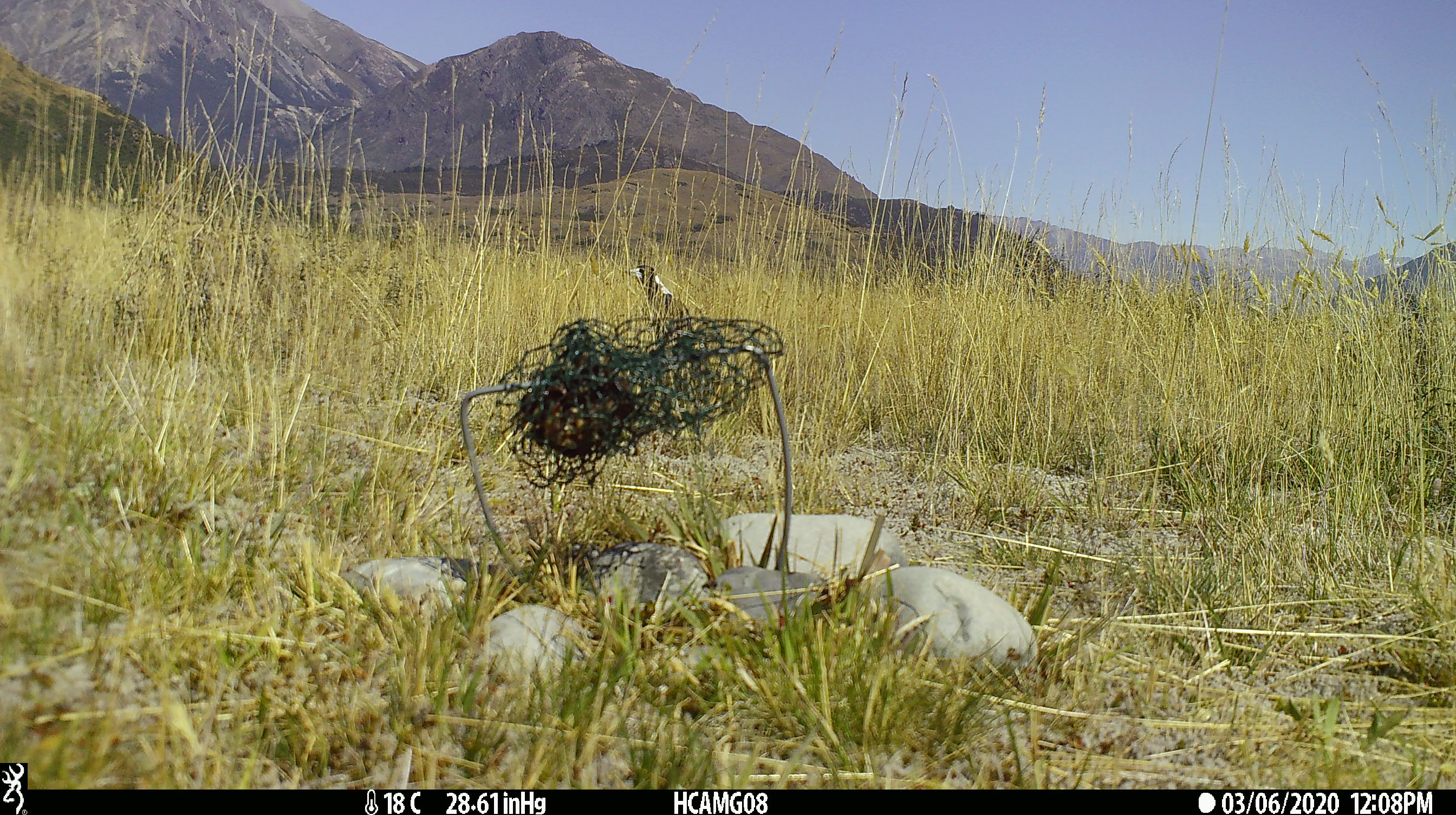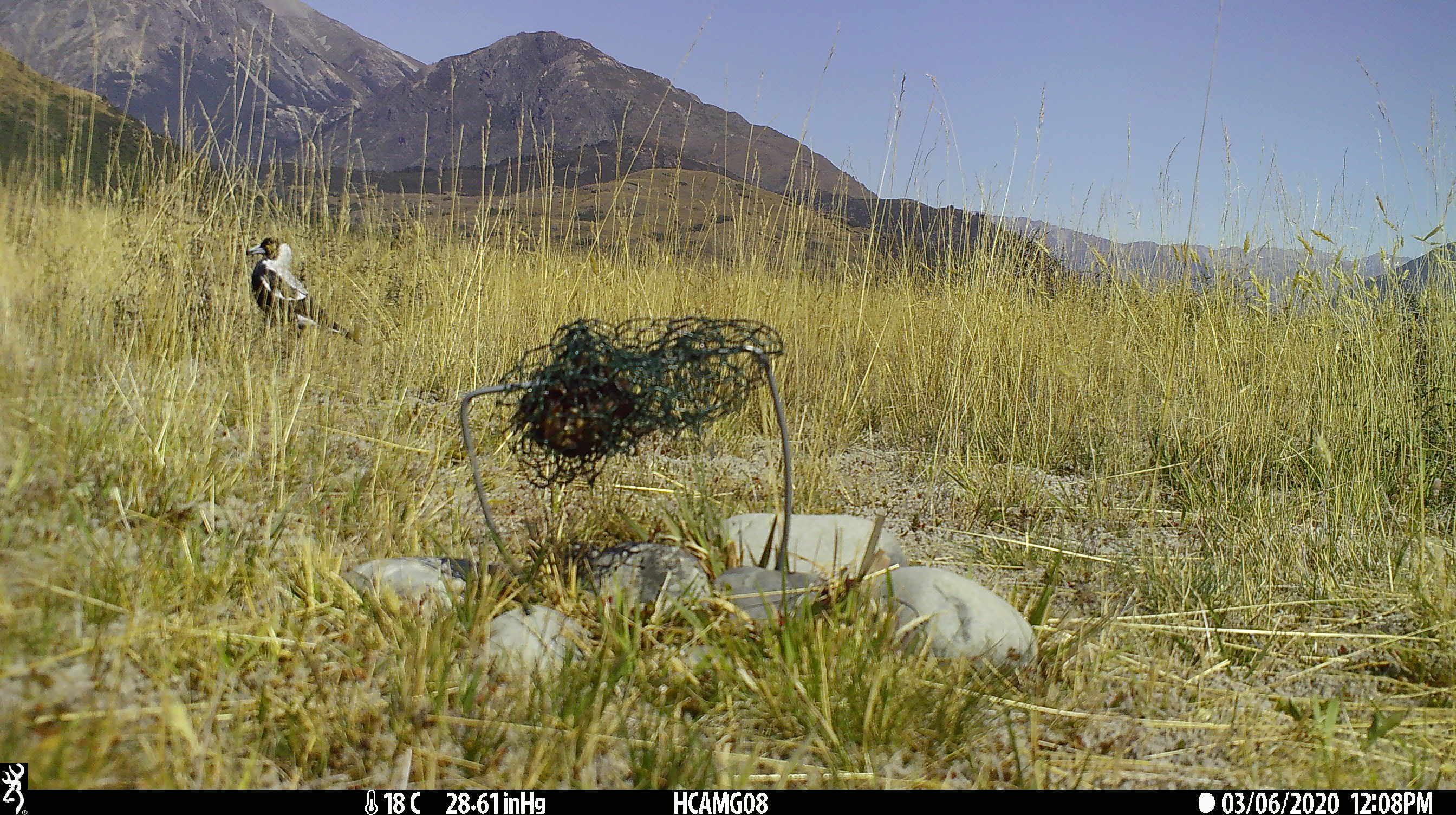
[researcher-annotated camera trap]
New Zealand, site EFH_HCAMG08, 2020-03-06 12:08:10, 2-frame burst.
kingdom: Animalia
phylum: Chordata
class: Aves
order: Passeriformes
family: Artamidae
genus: Gymnorhina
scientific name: Gymnorhina tibicen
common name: australian magpie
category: magpie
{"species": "magpie (australian magpie) (Gymnorhina tibicen)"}